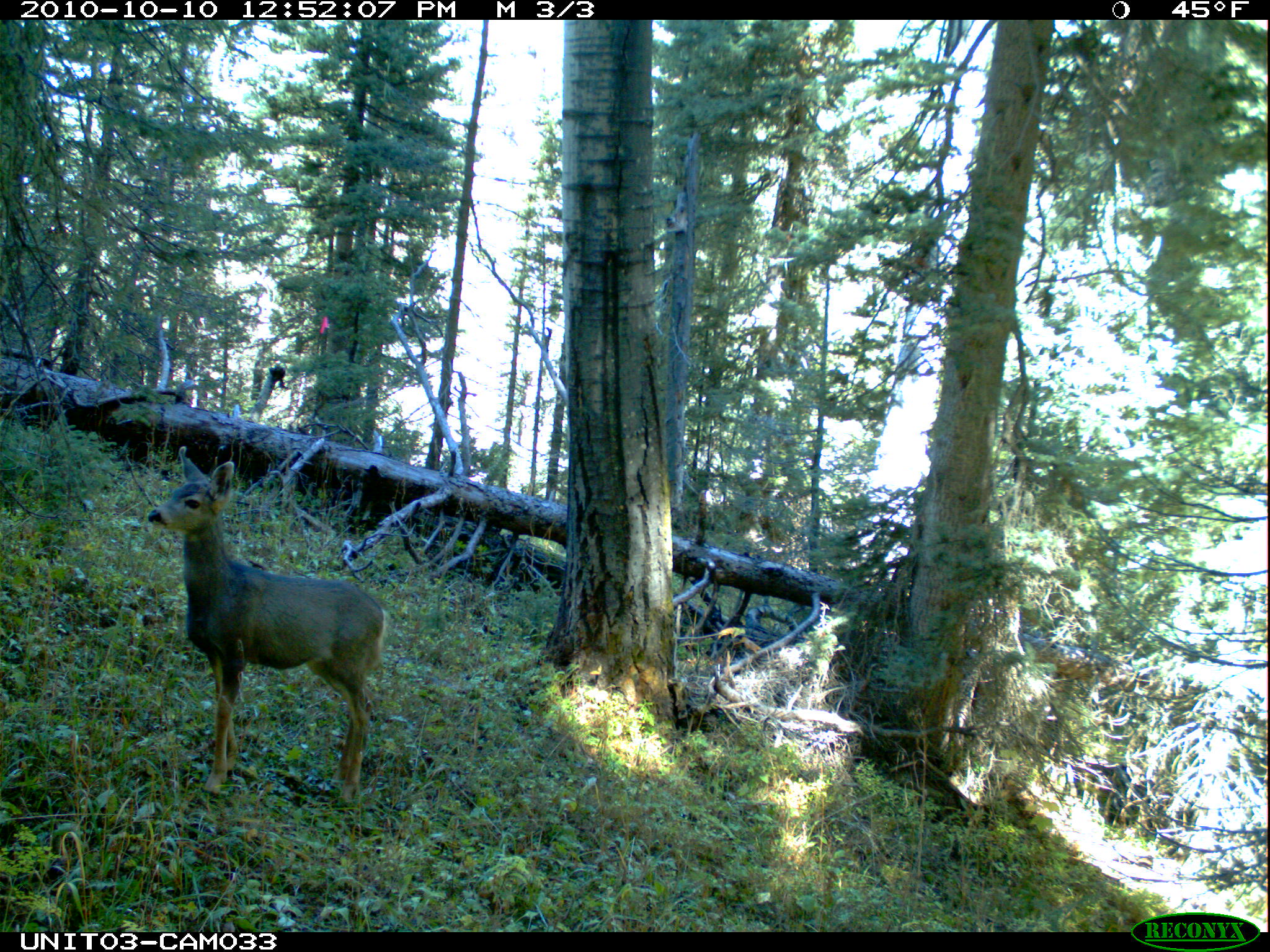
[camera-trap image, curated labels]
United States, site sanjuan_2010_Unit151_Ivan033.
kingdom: Animalia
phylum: Chordata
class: Mammalia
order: Artiodactyla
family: Cervidae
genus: Odocoileus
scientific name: Odocoileus hemionus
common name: mule deer